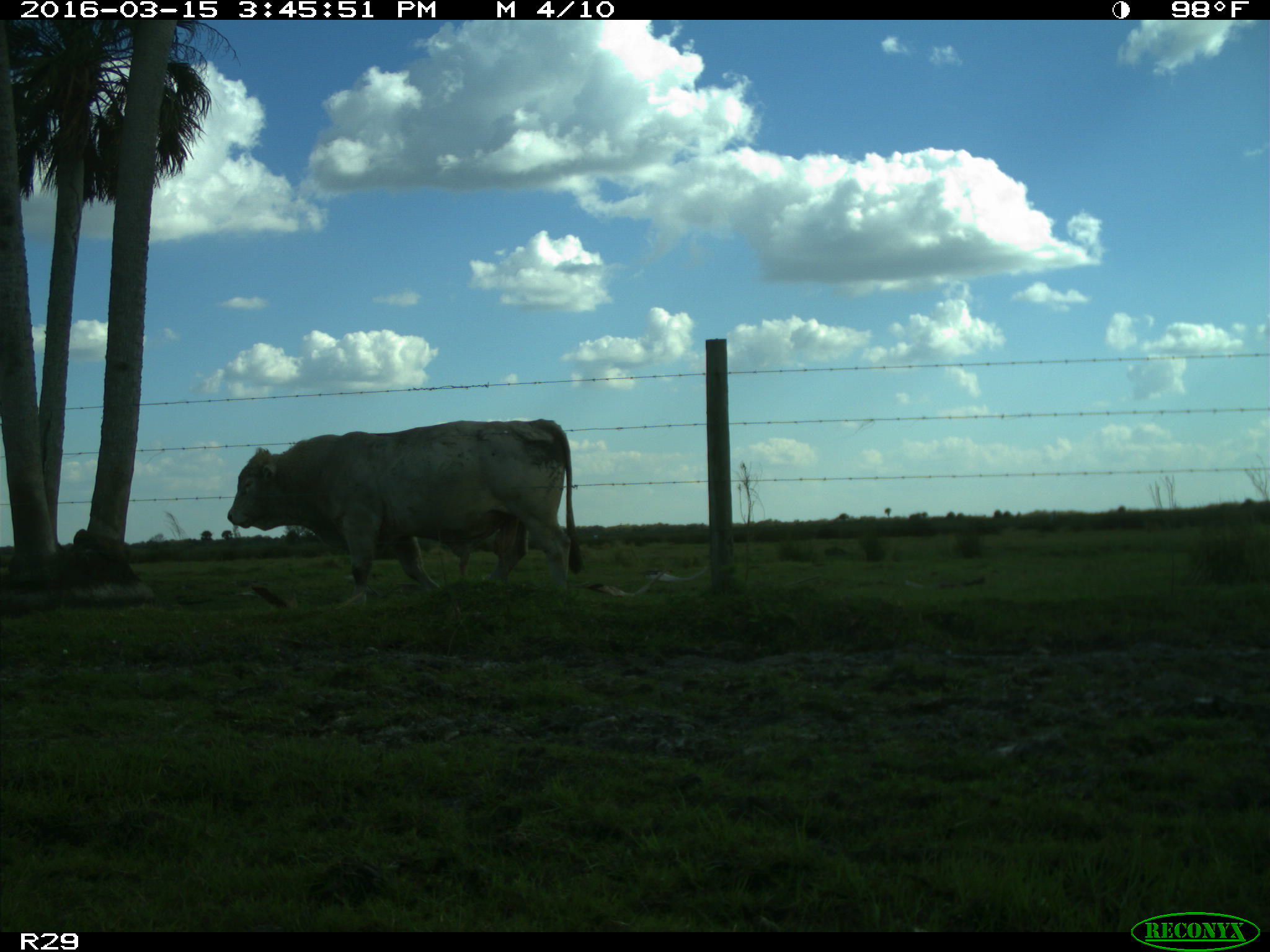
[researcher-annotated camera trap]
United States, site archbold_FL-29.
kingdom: Animalia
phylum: Chordata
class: Mammalia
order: Artiodactyla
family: Bovidae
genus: Bos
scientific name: Bos taurus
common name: domestic cow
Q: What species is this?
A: Bos taurus (domestic cow).